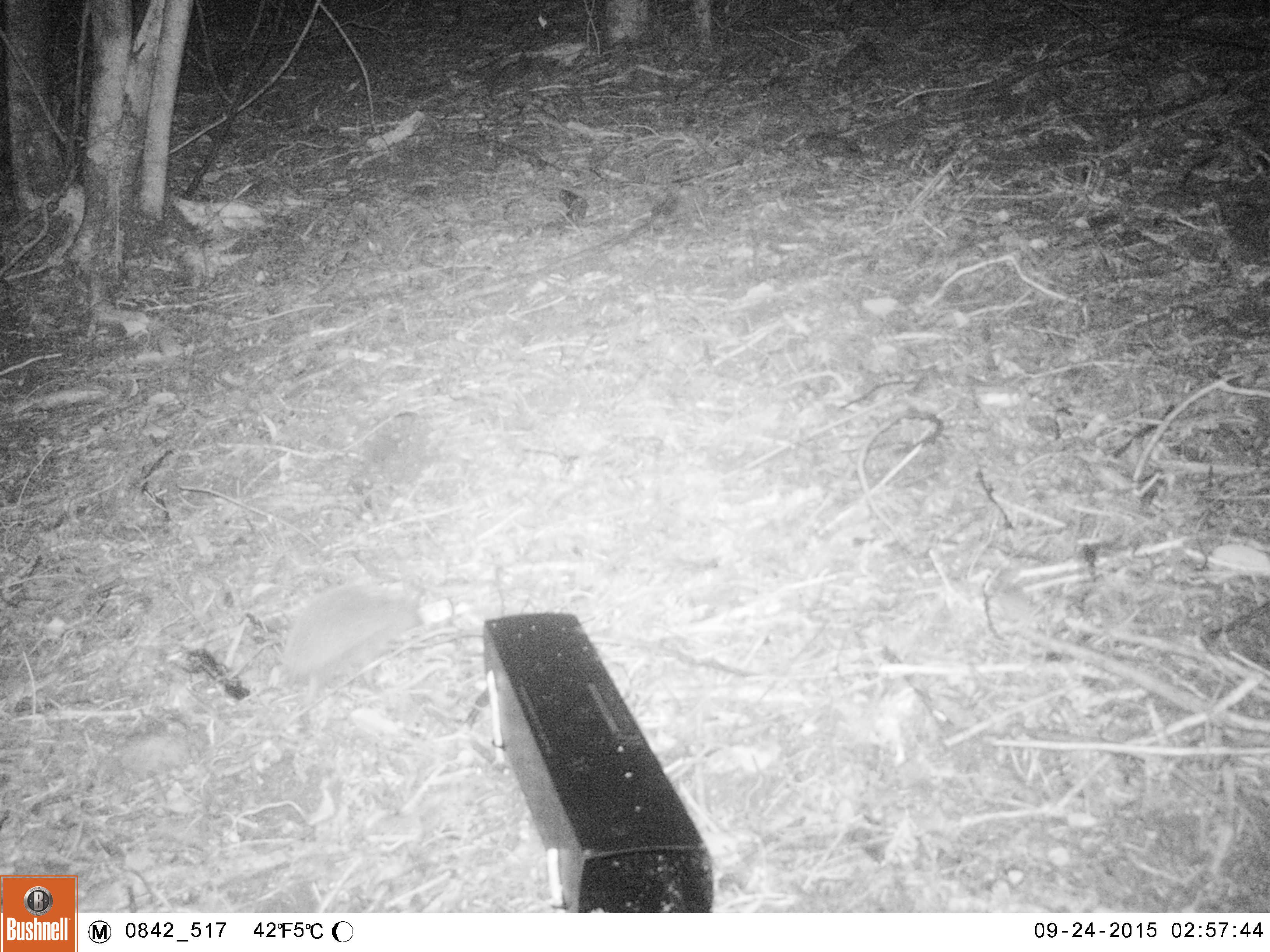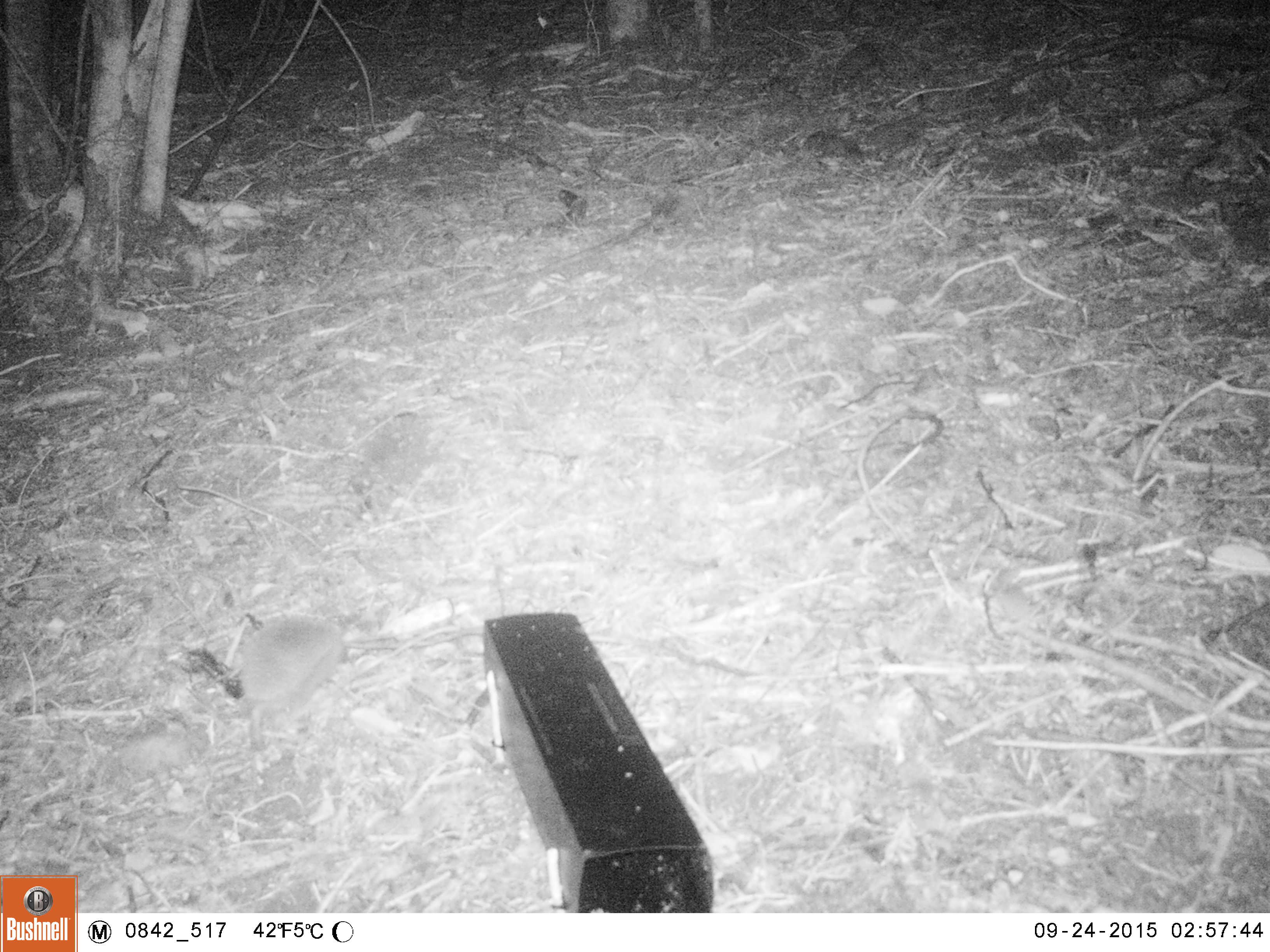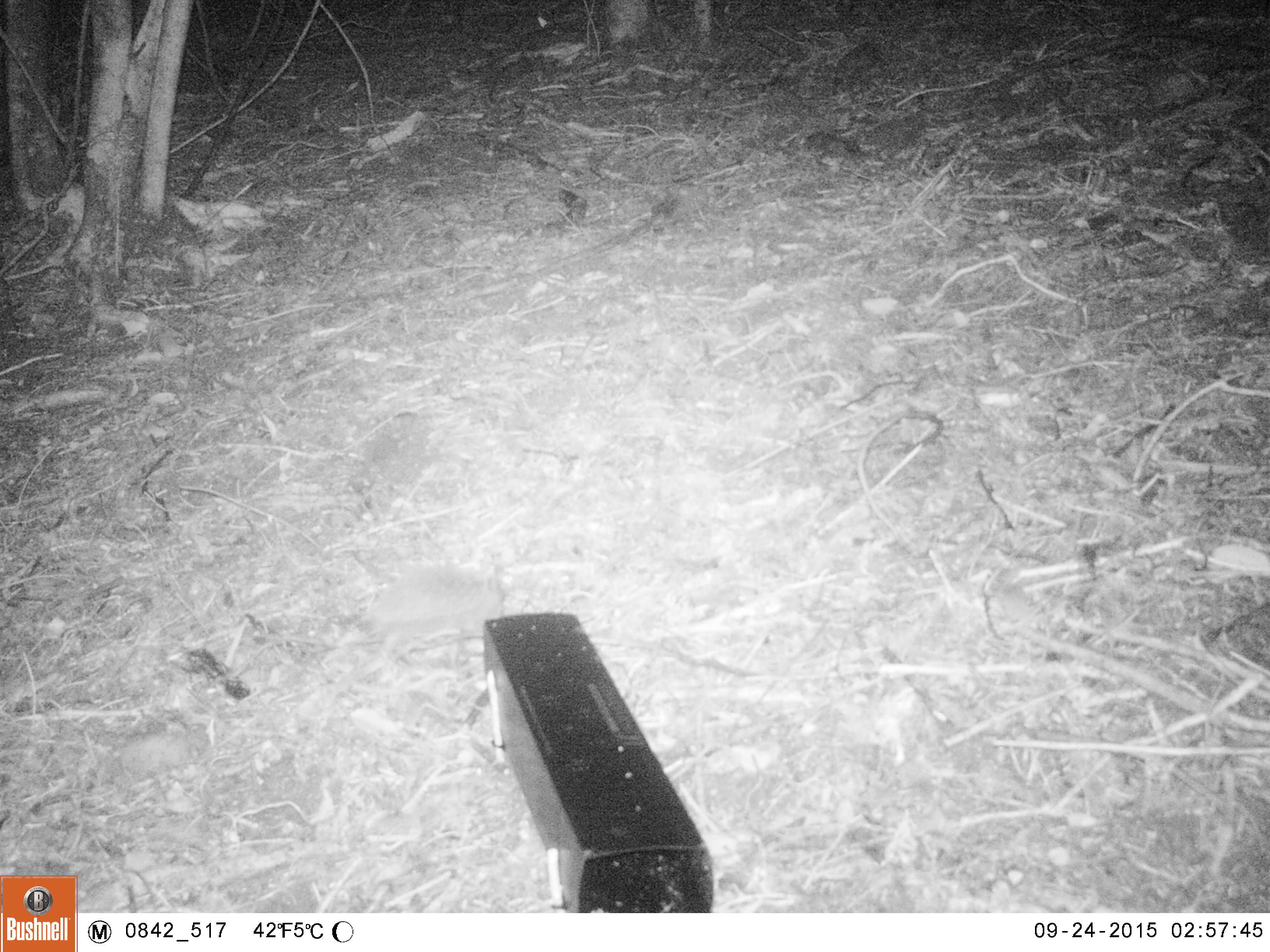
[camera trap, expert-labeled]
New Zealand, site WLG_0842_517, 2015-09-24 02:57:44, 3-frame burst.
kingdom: Animalia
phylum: Chordata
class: Mammalia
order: Eulipotyphla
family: Erinaceidae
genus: Erinaceus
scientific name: Erinaceus europaeus europaeus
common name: european hedgehog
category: hedgehog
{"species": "hedgehog (european hedgehog) (Erinaceus europaeus europaeus)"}